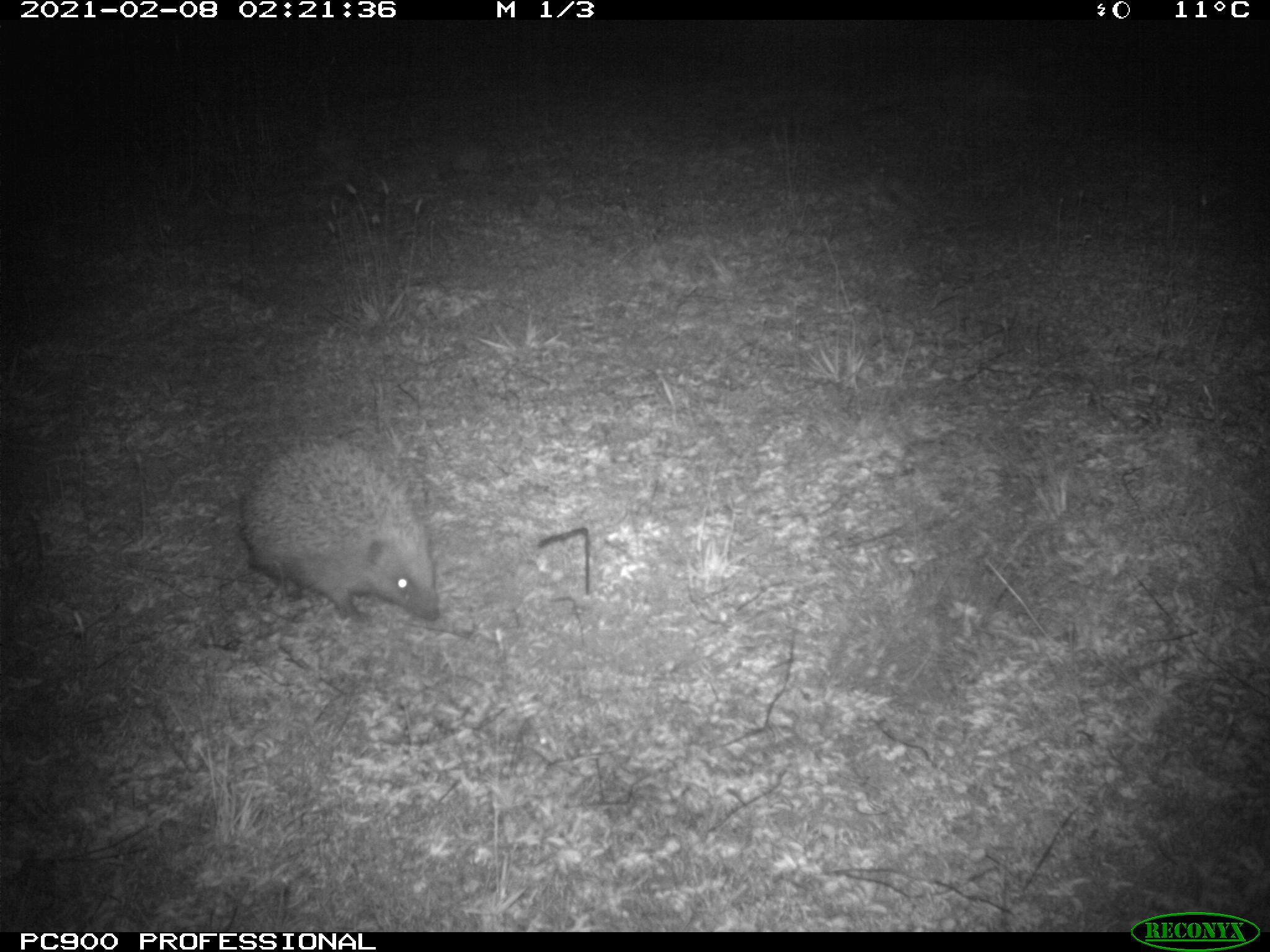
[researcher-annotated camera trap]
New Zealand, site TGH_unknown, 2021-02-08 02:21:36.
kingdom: Animalia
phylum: Chordata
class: Mammalia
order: Eulipotyphla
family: Erinaceidae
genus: Erinaceus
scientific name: Erinaceus europaeus europaeus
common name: european hedgehog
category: hedgehog